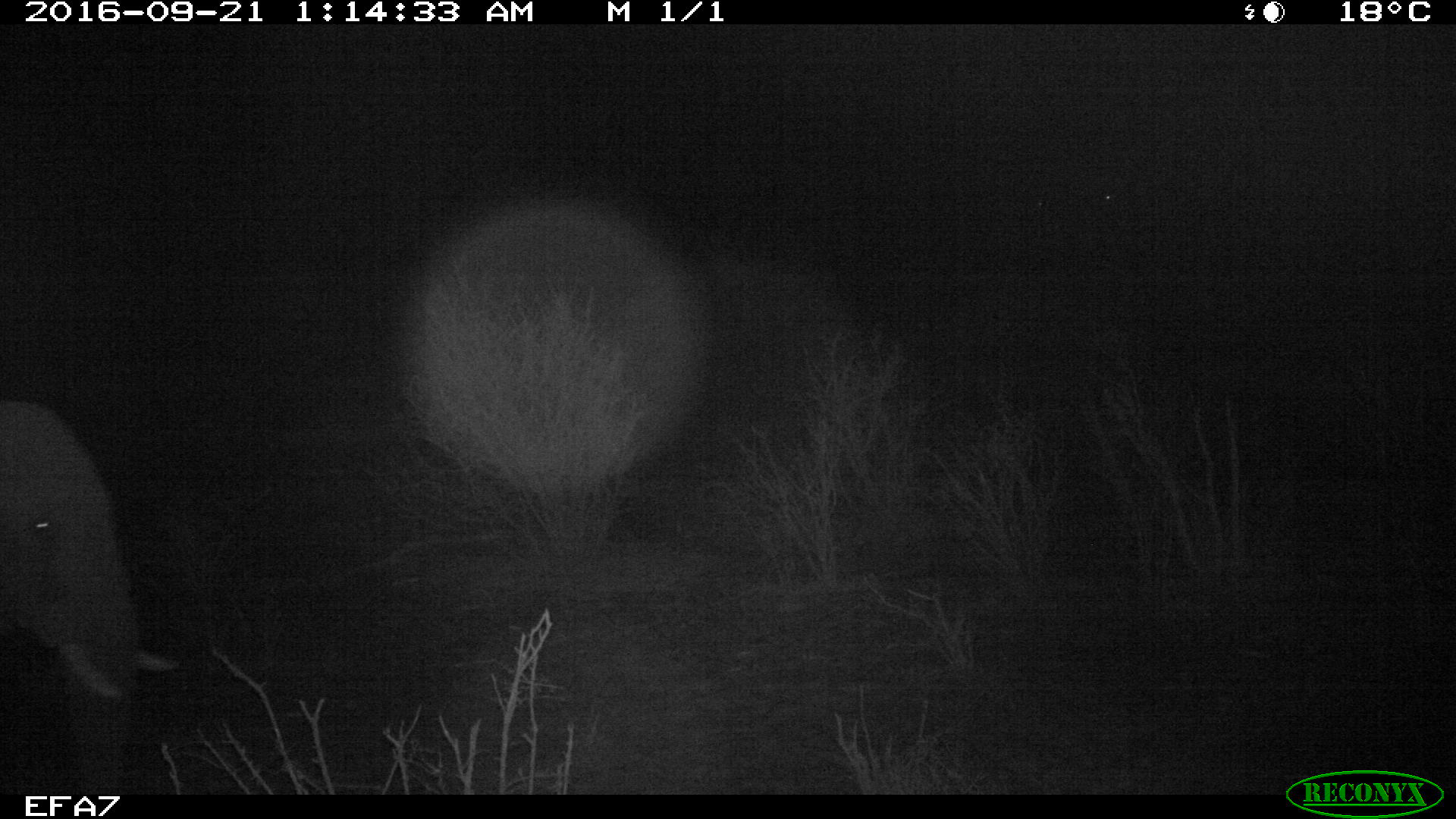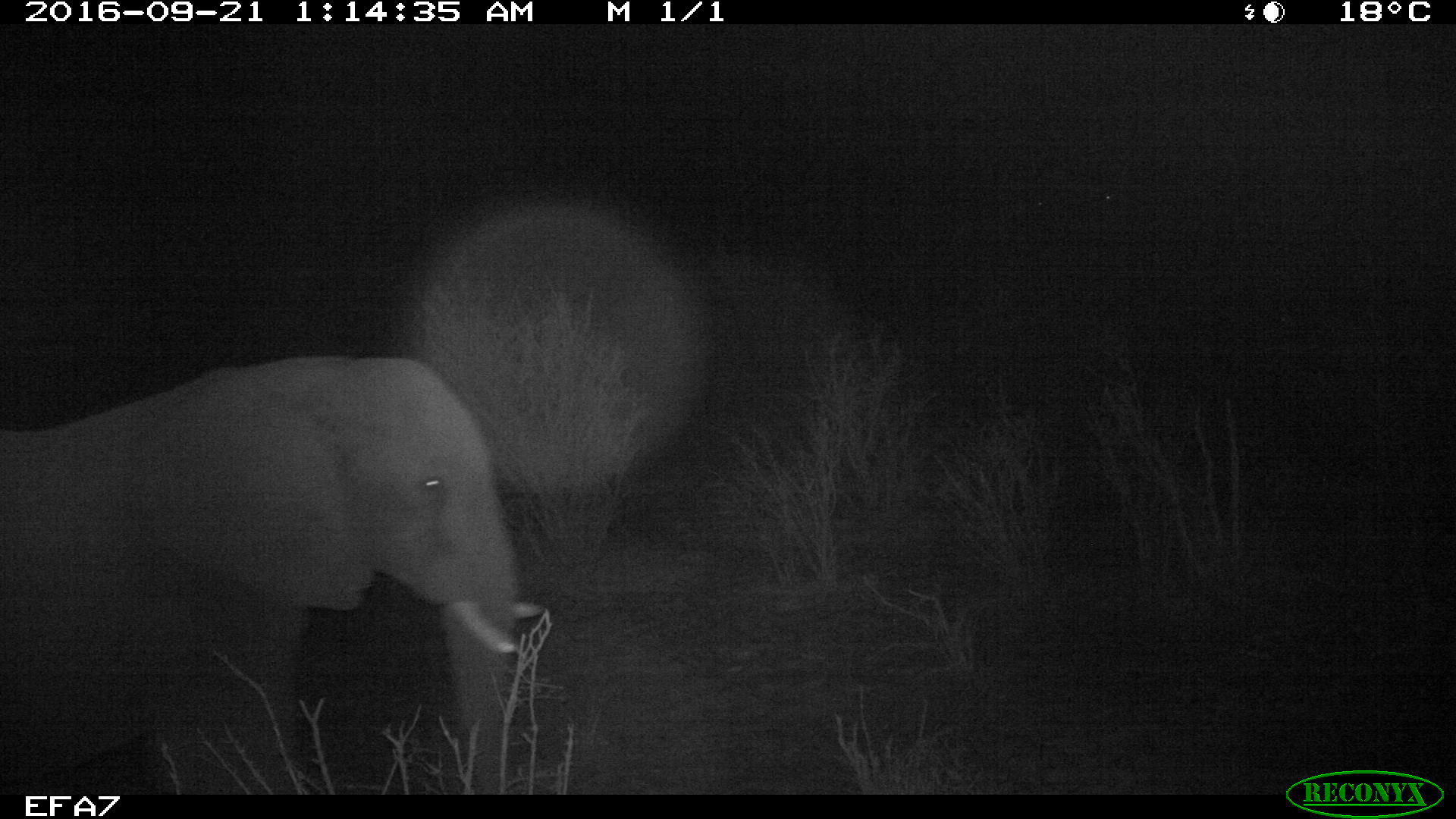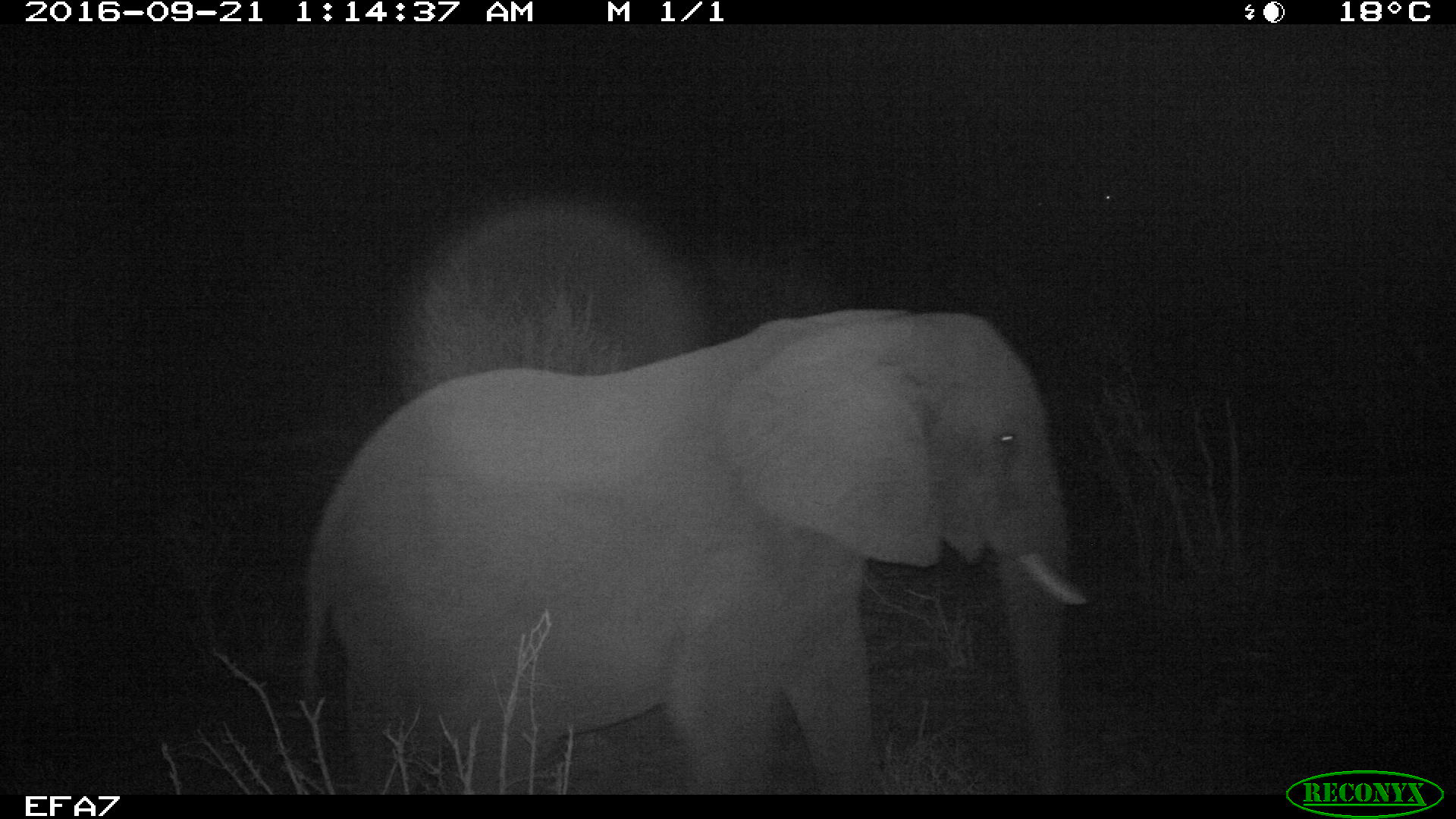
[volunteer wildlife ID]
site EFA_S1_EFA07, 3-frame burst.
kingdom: Animalia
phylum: Chordata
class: Mammalia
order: Proboscidea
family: Elephantidae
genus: Loxodonta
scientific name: Loxodonta africana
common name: african bush elephant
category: elephant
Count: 1.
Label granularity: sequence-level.